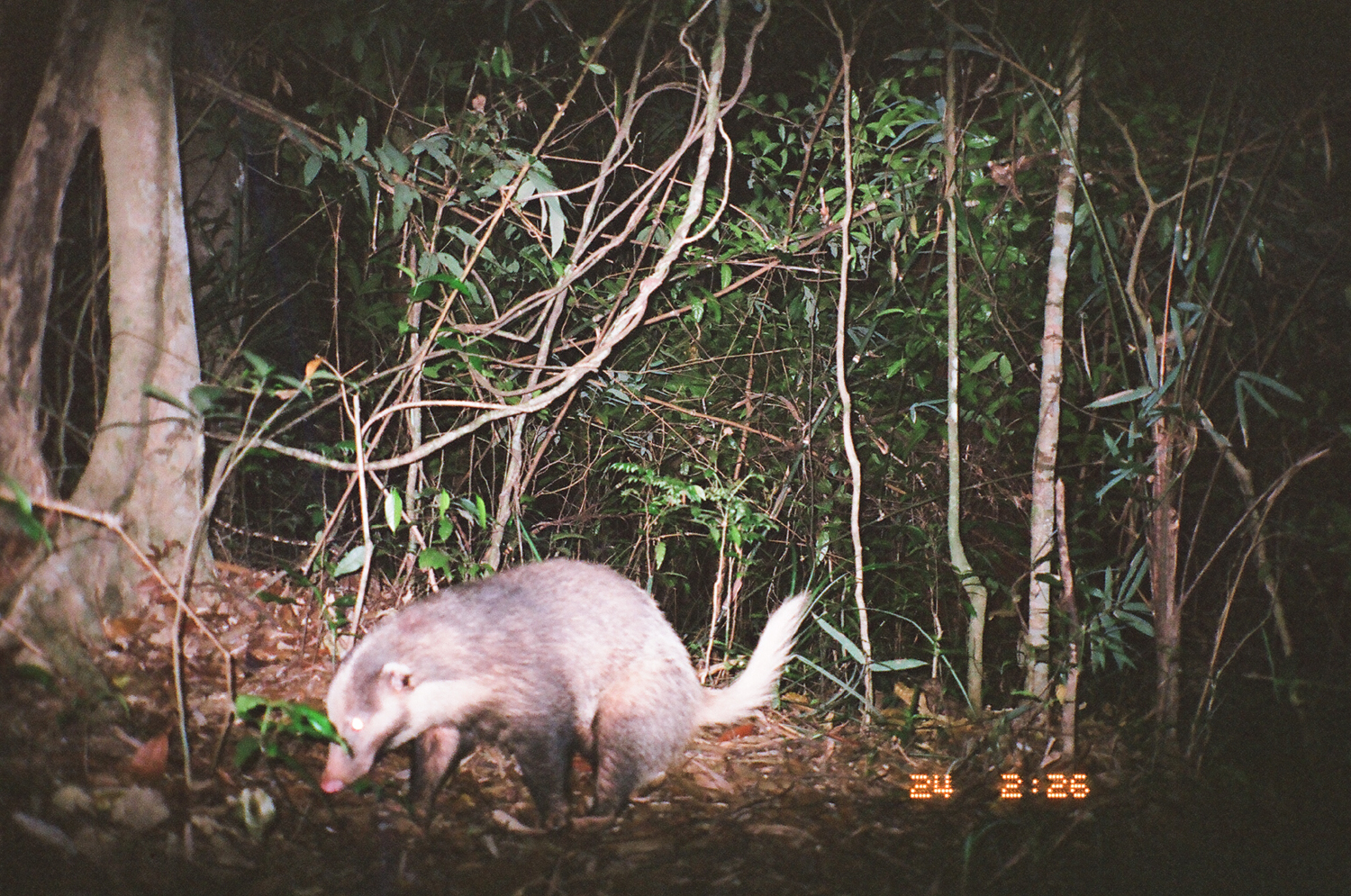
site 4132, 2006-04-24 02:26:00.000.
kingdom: Animalia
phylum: Chordata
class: Mammalia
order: Carnivora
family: Mustelidae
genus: Arctonyx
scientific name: Arctonyx collaris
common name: greater hog badger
Arctonyx collaris (greater hog badger), count 1.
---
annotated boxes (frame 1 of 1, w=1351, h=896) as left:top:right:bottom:
arctonyx collaris: 322:559:813:841